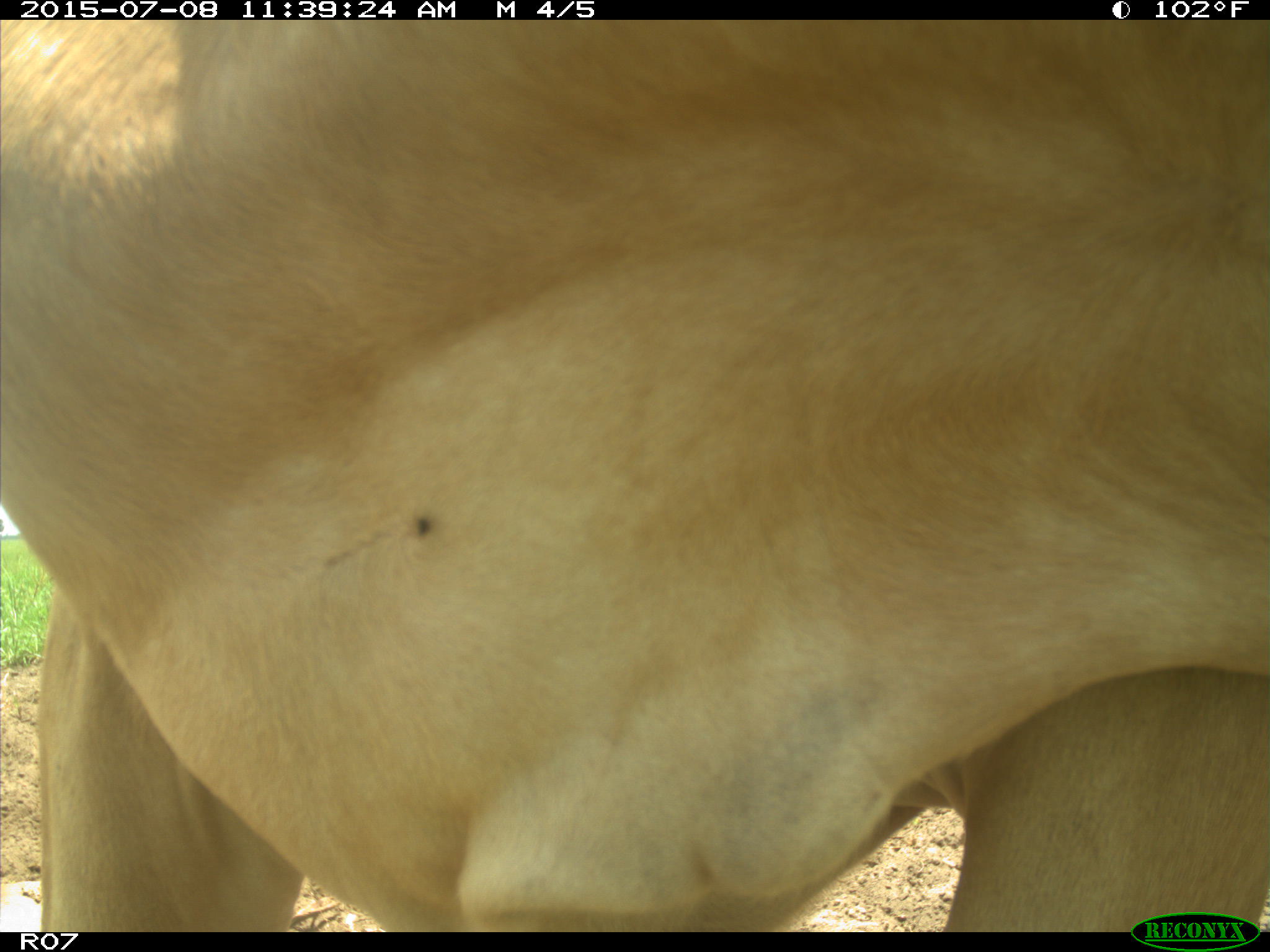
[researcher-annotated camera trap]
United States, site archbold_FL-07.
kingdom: Animalia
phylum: Chordata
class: Mammalia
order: Artiodactyla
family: Bovidae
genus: Bos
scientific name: Bos taurus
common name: domestic cow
Bos taurus (domestic cow).